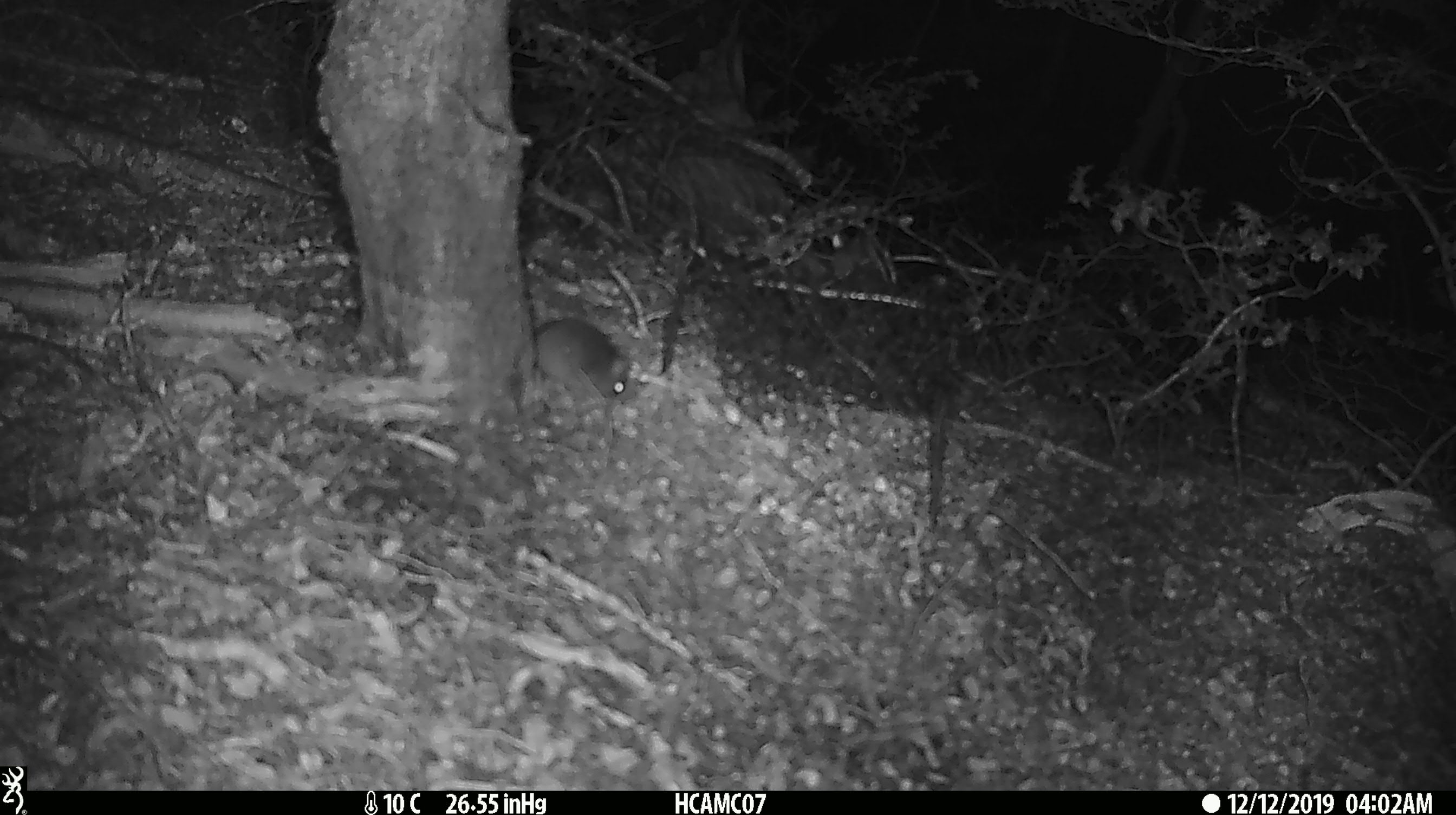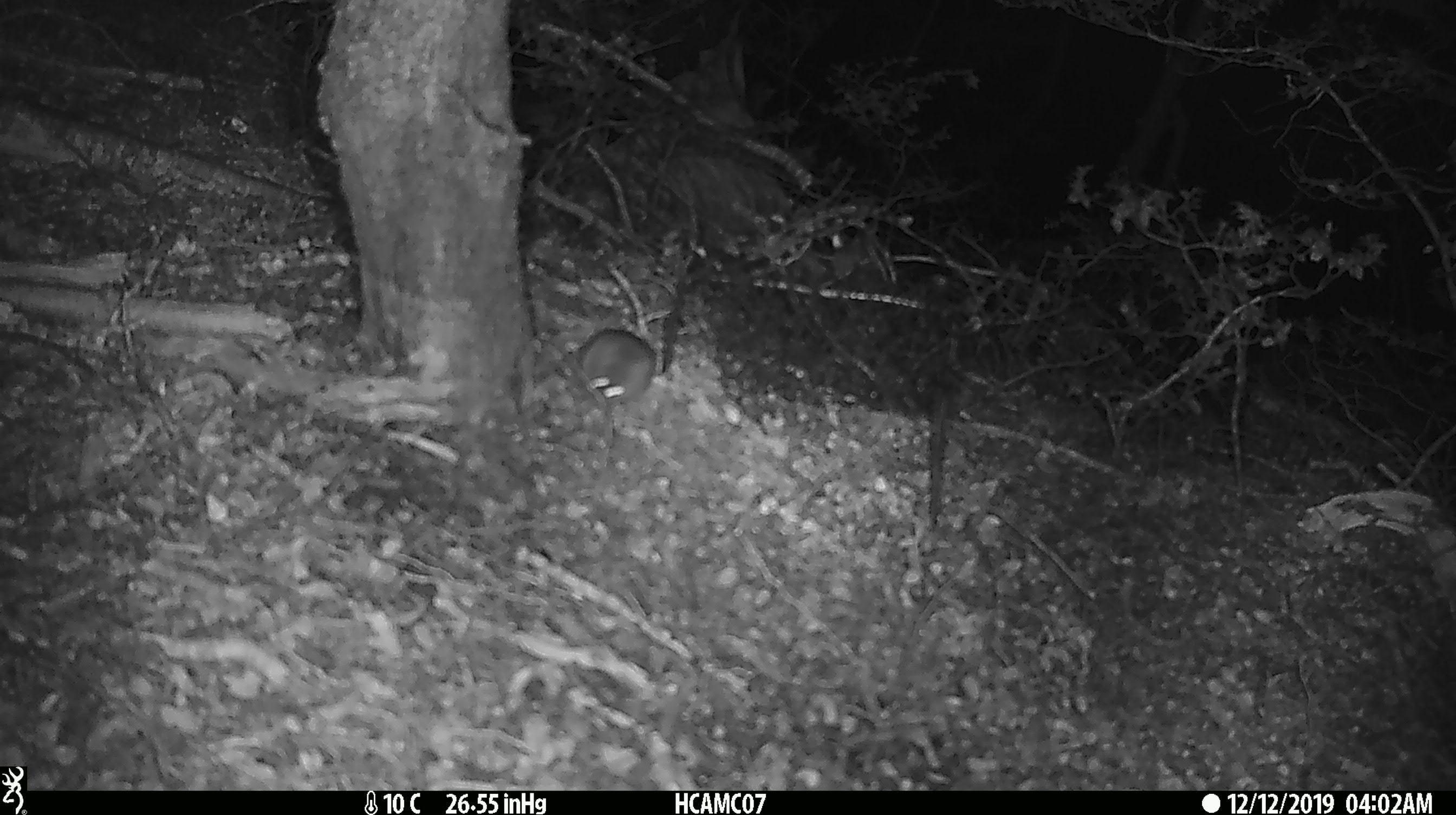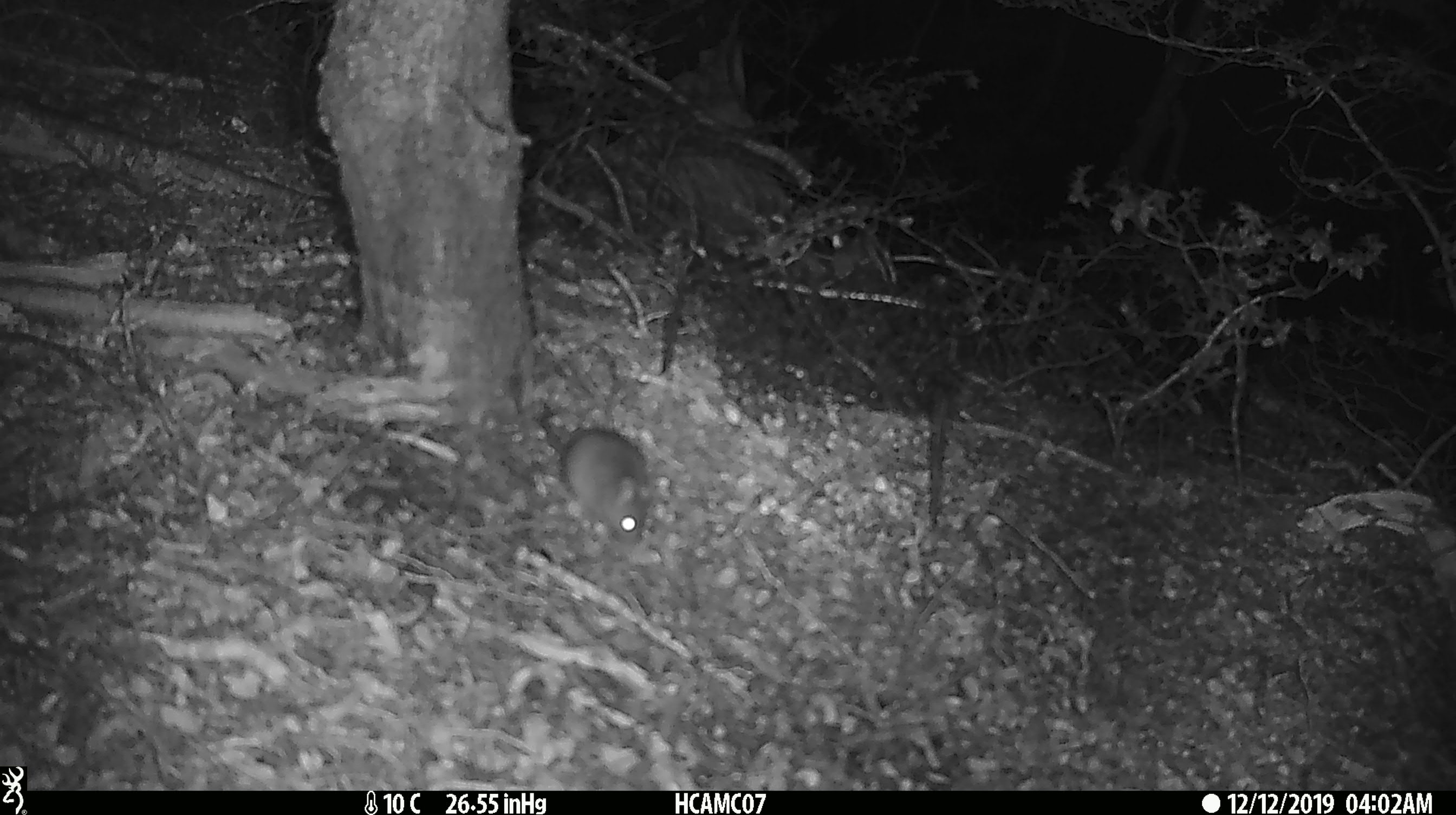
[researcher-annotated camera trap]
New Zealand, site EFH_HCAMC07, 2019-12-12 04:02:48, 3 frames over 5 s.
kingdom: Animalia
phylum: Chordata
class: Mammalia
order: Rodentia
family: Muridae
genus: Mus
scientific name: Mus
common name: mouse